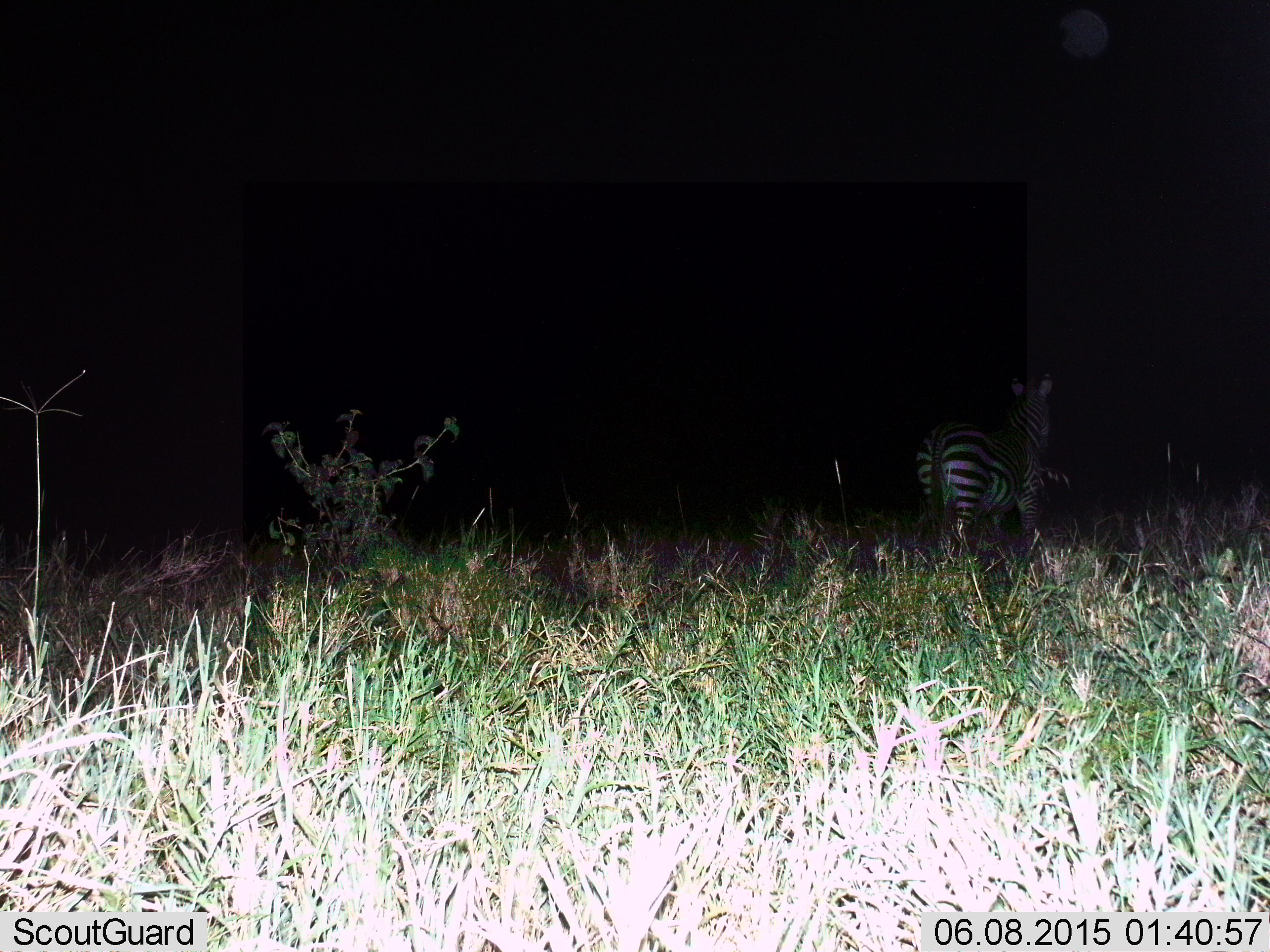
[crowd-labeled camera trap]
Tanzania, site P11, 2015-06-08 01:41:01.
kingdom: Animalia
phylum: Chordata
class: Mammalia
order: Perissodactyla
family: Equidae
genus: Equus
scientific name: Equus quagga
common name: plains zebra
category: zebra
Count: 1.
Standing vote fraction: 90%.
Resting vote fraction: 0%.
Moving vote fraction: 10%.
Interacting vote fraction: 0%.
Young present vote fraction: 0%.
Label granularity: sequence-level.